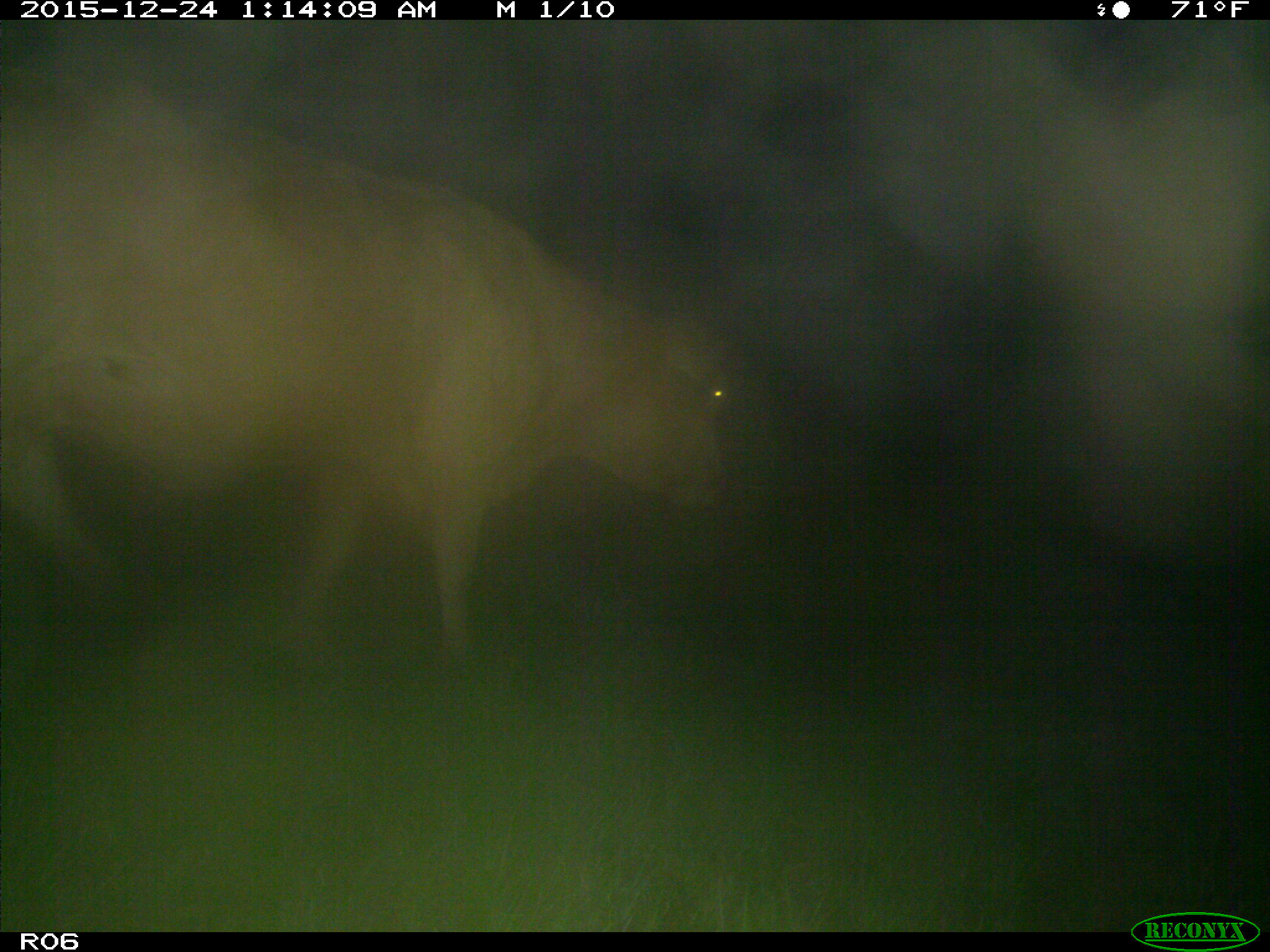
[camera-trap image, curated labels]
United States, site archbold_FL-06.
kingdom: Animalia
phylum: Chordata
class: Mammalia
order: Artiodactyla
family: Bovidae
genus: Bos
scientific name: Bos taurus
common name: domestic cow